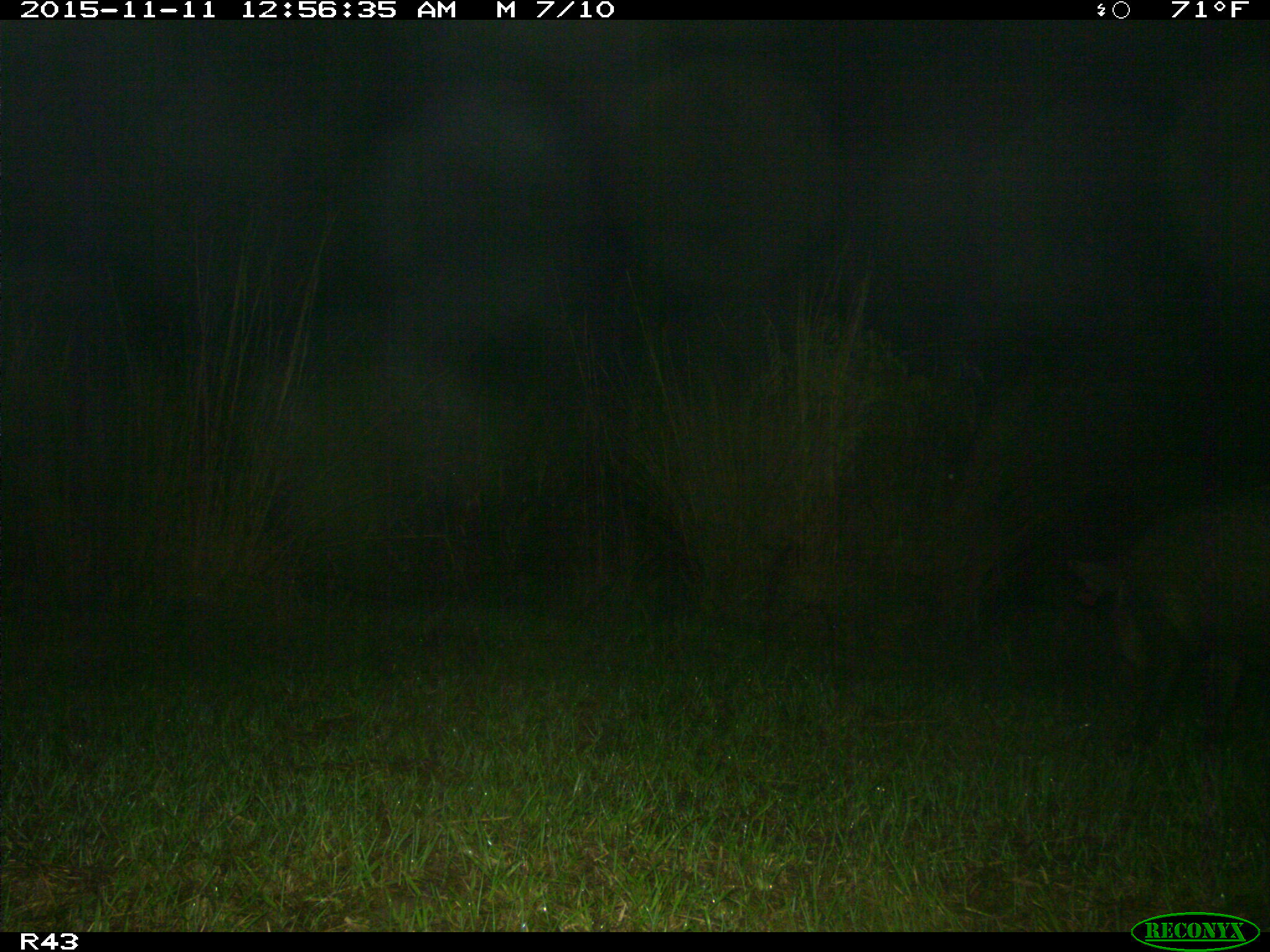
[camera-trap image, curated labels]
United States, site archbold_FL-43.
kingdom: Animalia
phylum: Chordata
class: Mammalia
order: Artiodactyla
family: Suidae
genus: Sus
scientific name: Sus scrofa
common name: wild boar